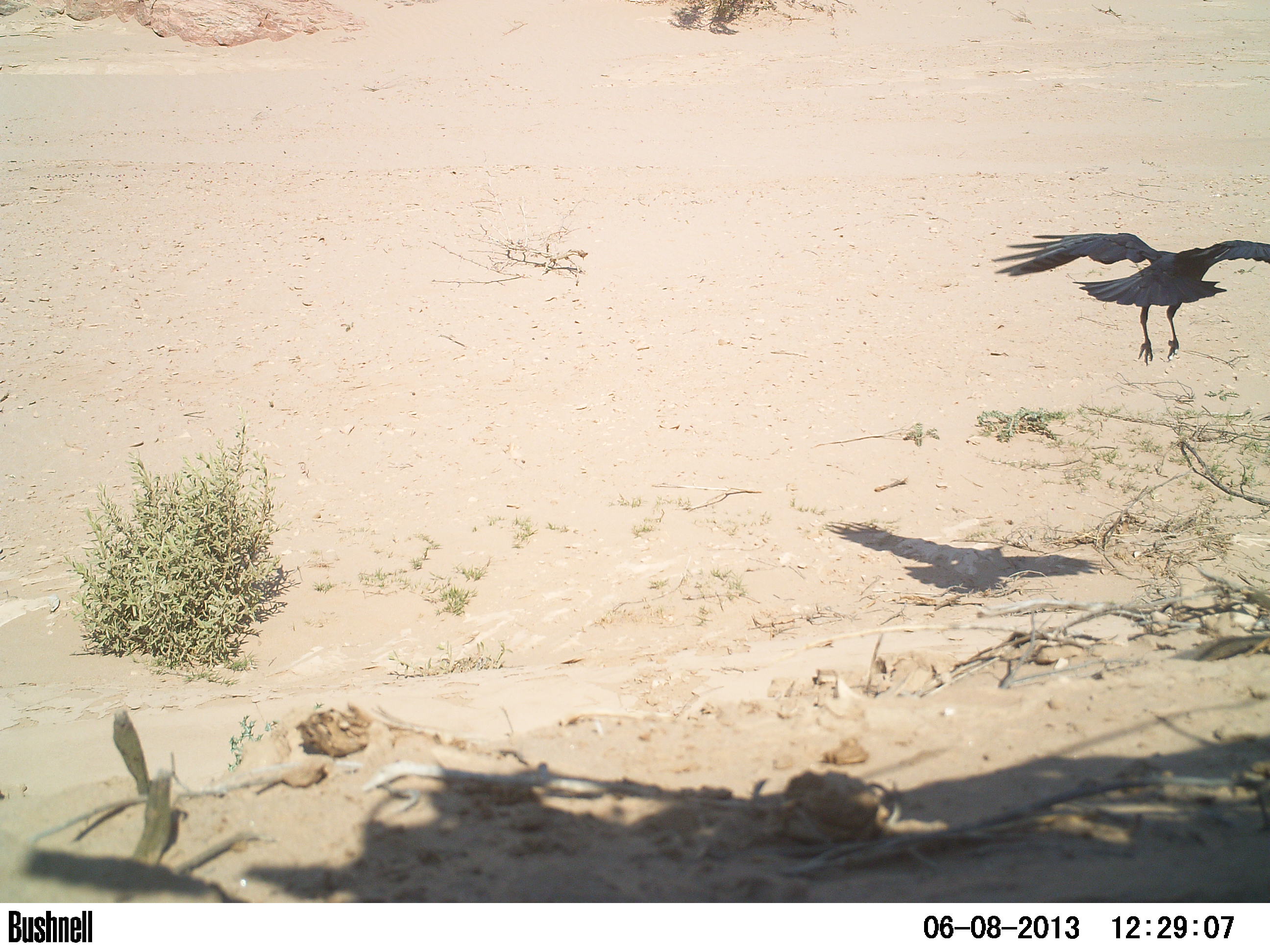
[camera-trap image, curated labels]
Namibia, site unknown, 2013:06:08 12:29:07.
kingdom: Animalia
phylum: Chordata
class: Aves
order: Passeriformes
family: Corvidae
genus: Corvus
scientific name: Corvus albus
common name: pied crow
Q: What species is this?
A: Corvus albus (pied crow).